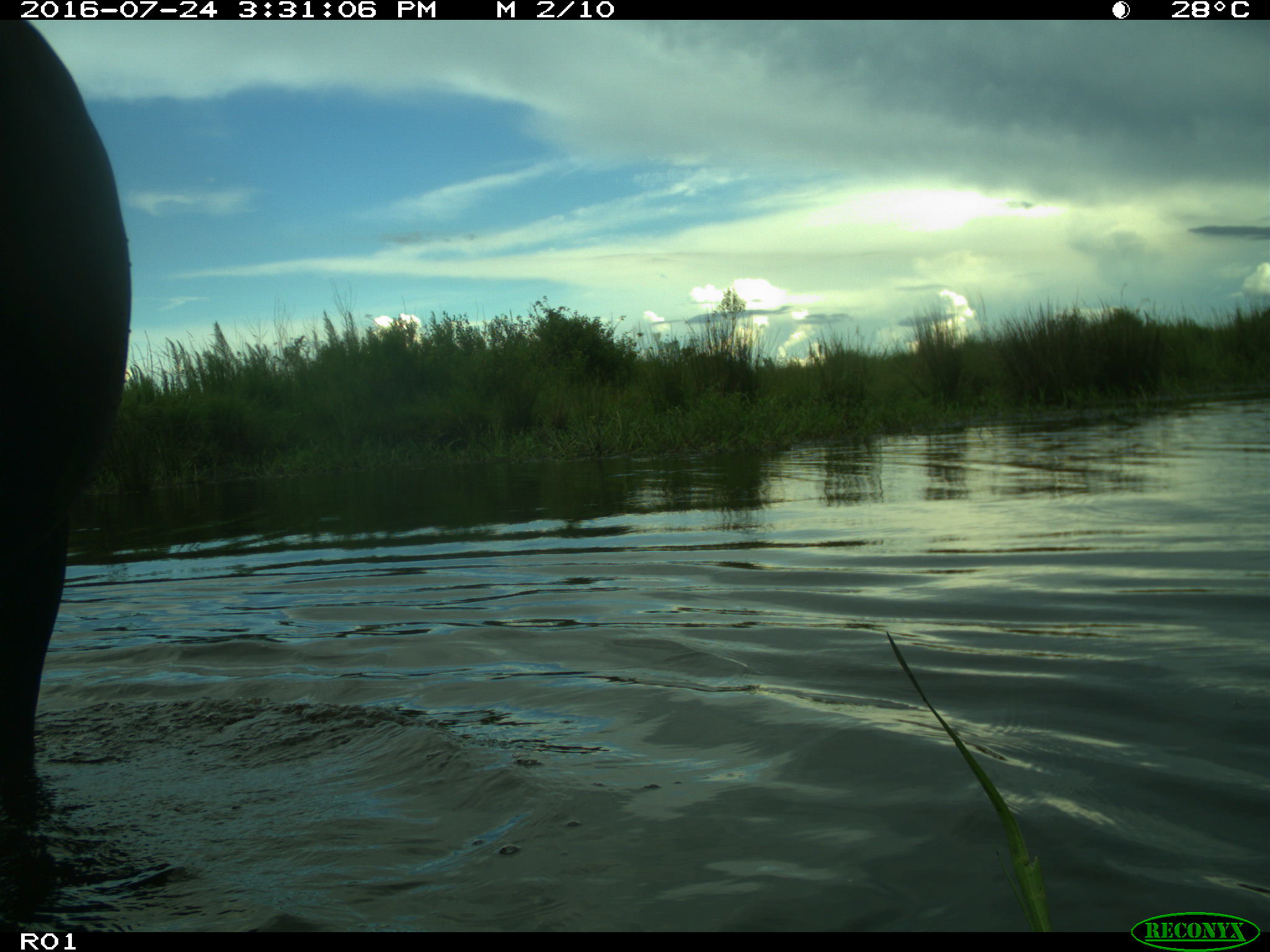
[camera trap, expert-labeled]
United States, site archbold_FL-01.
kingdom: Animalia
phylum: Chordata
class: Mammalia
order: Artiodactyla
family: Bovidae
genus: Bos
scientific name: Bos taurus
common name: domestic cow